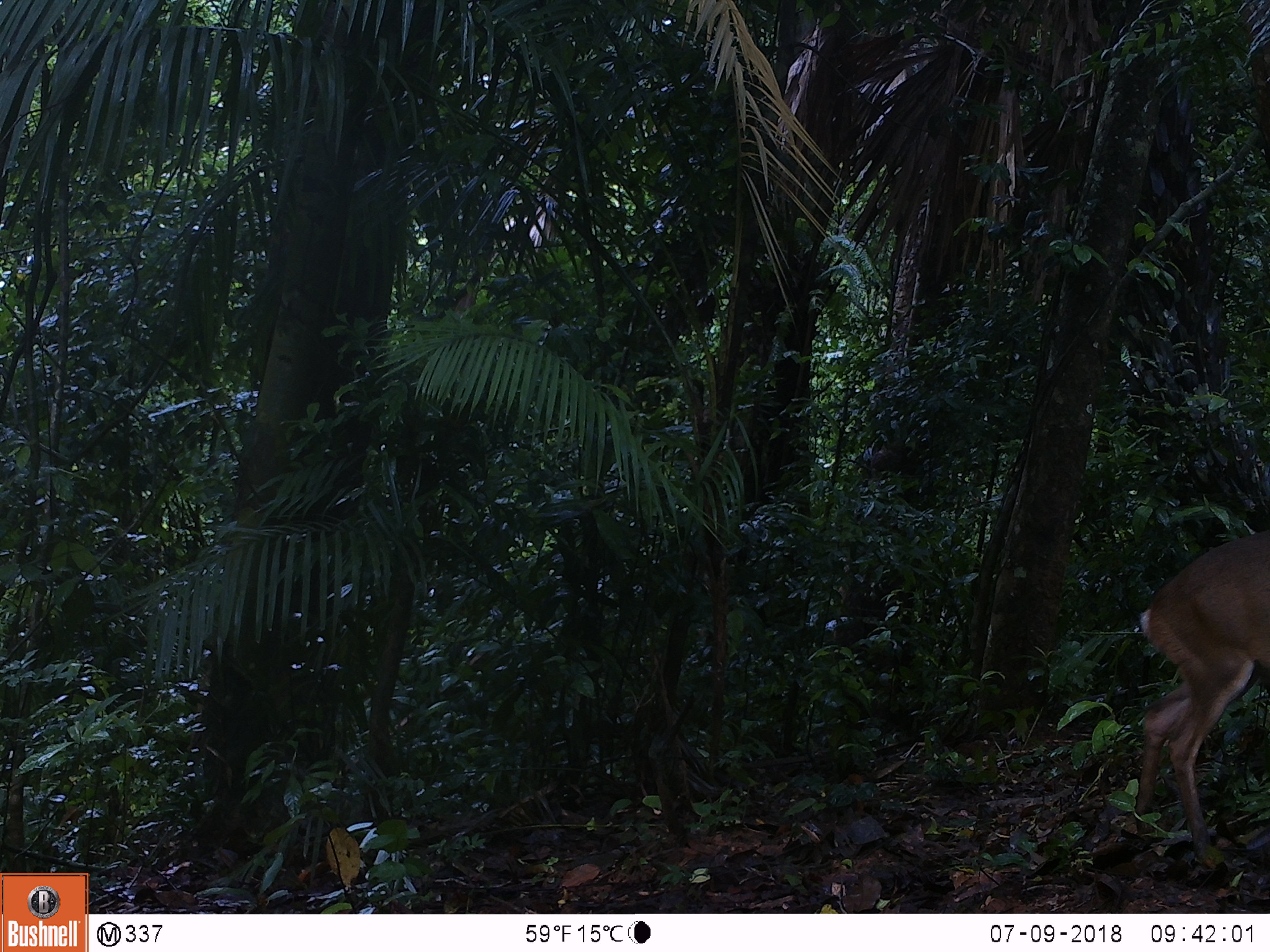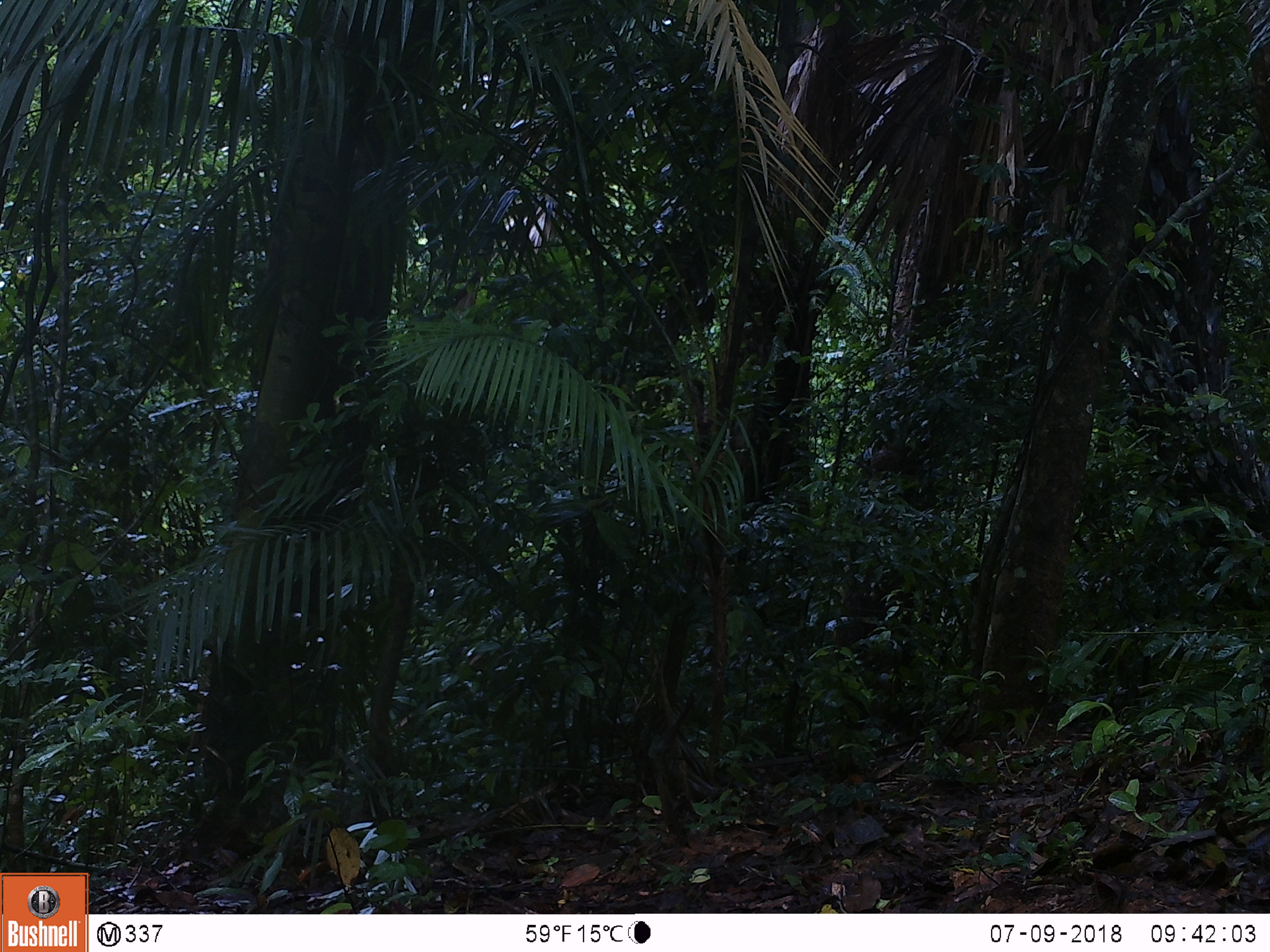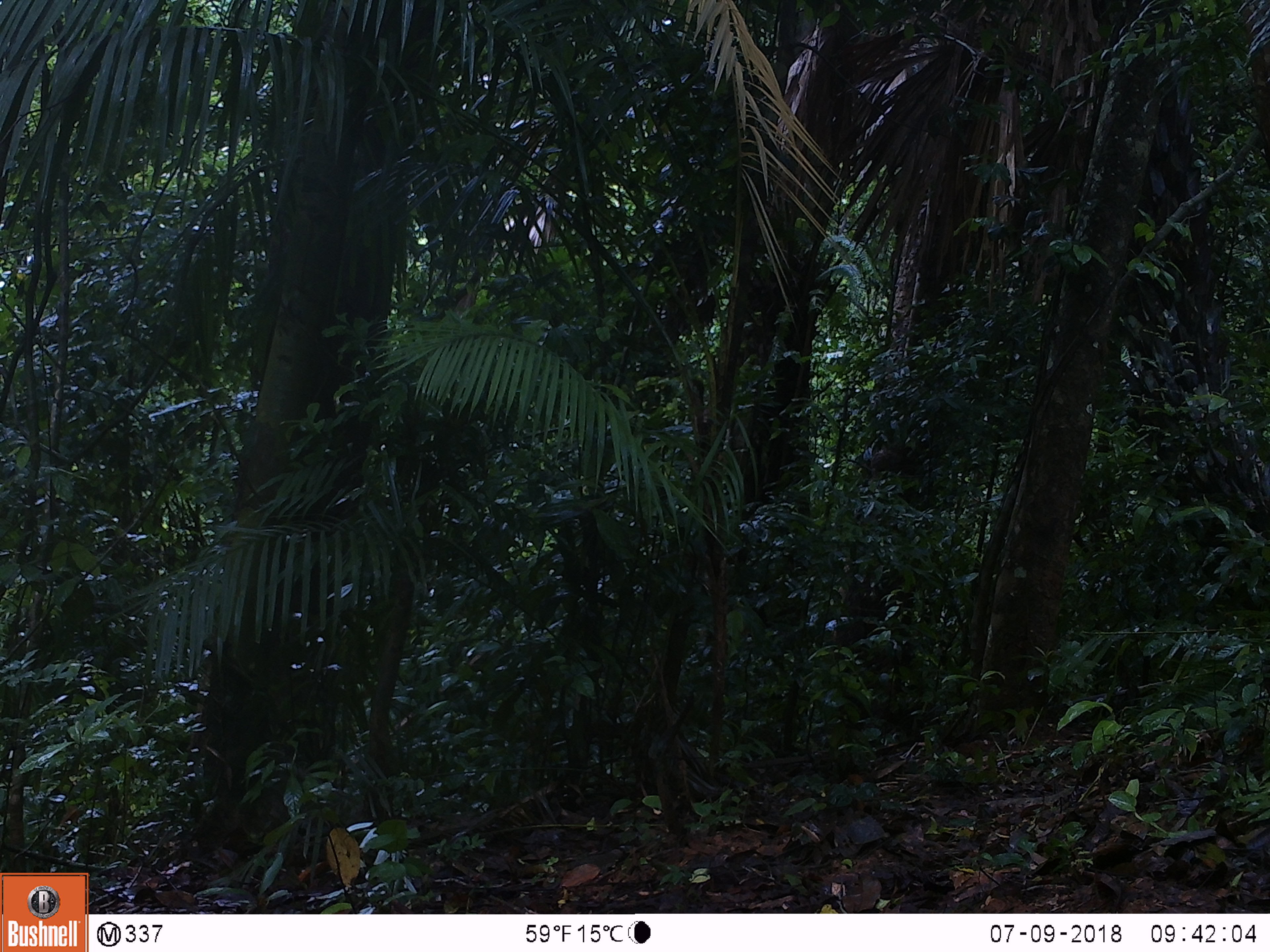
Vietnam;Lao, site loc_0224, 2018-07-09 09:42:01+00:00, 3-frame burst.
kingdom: Animalia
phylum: Chordata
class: Mammalia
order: Artiodactyla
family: Cervidae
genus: Muntiacus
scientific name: Muntiacus vuquangensis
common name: large-antlered muntjac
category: large antlered muntjac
Large antlered muntjac (large-antlered muntjac) (Muntiacus vuquangensis). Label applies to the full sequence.